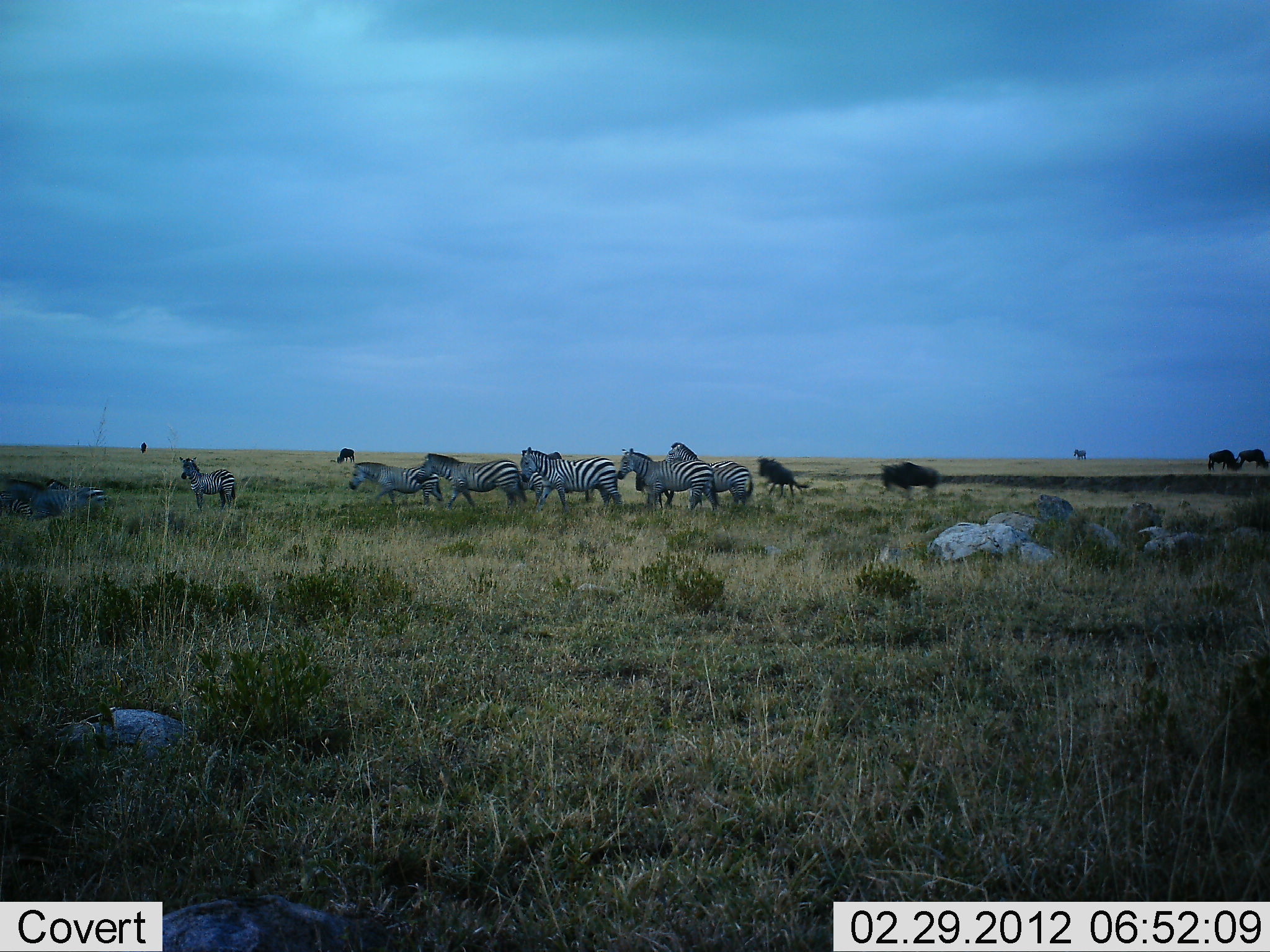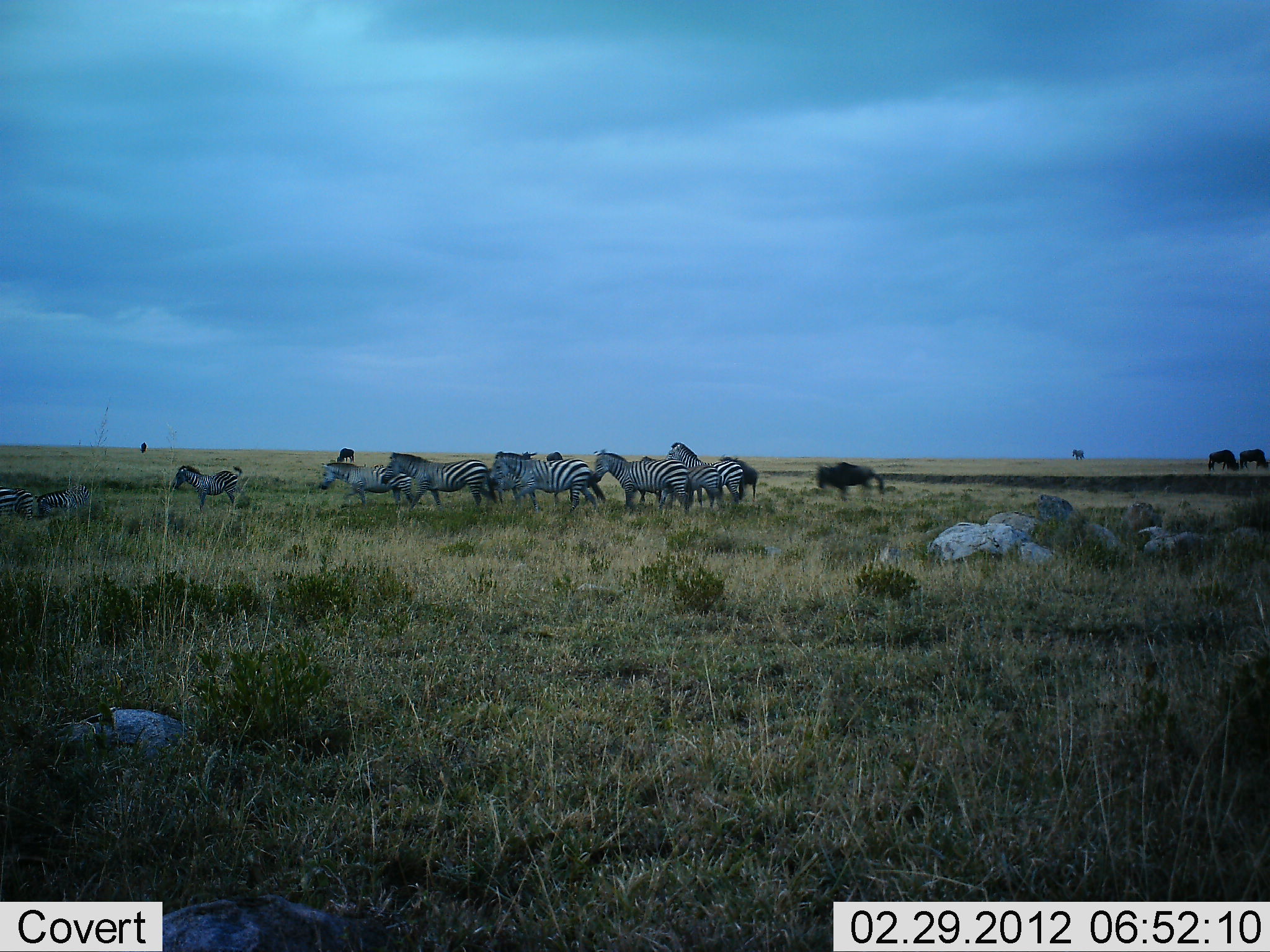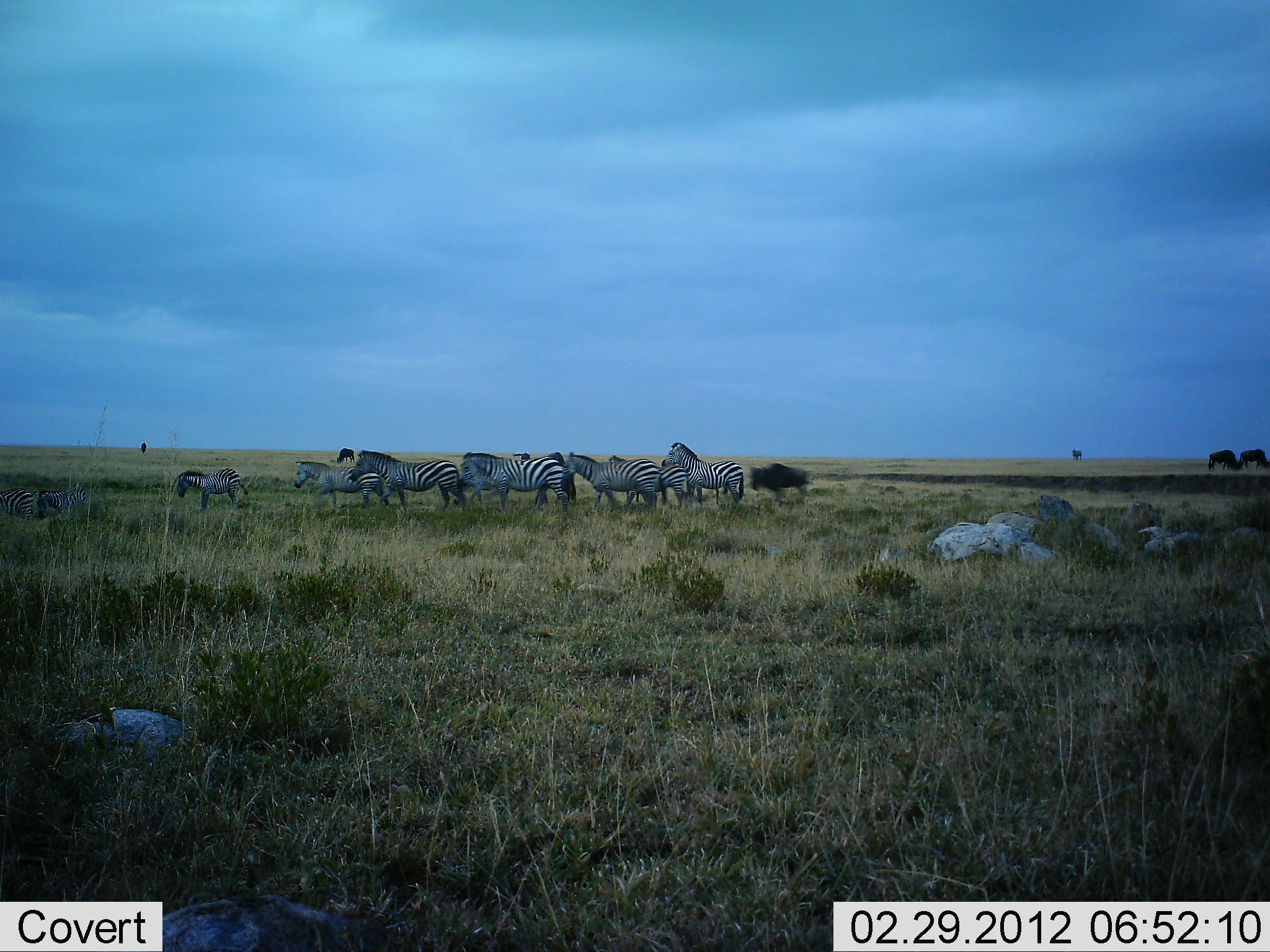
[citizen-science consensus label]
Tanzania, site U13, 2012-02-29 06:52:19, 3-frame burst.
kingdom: Animalia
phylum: Chordata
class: Mammalia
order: Artiodactyla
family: Bovidae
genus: Connochaetes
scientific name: Connochaetes taurinus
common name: blue wildebeest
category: wildebeest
Wildebeest (blue wildebeest) (Connochaetes taurinus), count 5. Behavior (volunteer vote fractions): standing 31%, resting 0%, moving 75%, interacting 6%. Young present (vote fraction): 0%. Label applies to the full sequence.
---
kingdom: Animalia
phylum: Chordata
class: Mammalia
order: Perissodactyla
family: Equidae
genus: Equus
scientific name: Equus quagga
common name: plains zebra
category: zebra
Zebra (plains zebra) (Equus quagga), count 9. Behavior (volunteer vote fractions): standing 47%, resting 0%, moving 88%, interacting 6%. Young present (vote fraction): 24%. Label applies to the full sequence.